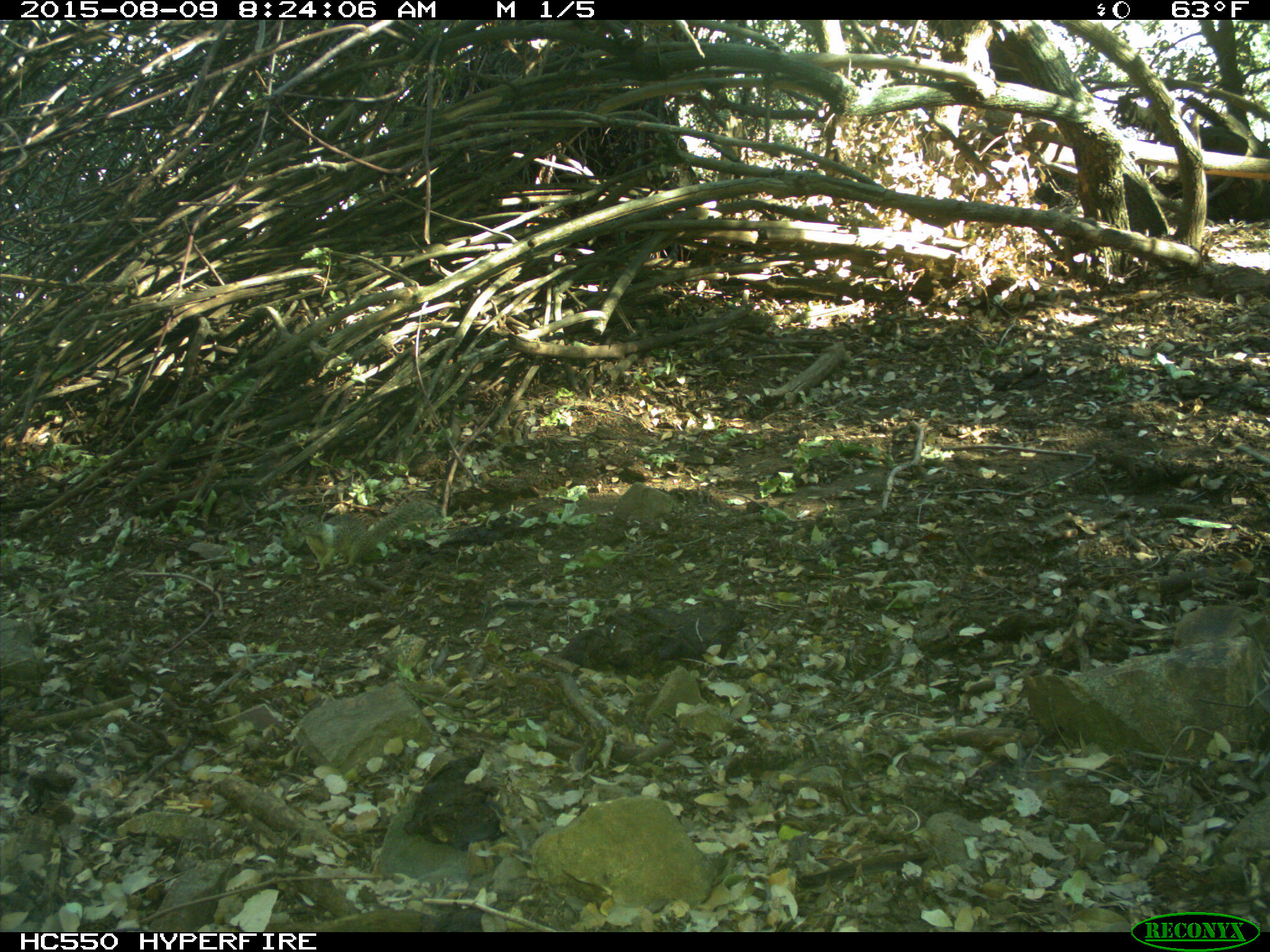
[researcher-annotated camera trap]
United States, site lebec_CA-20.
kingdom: Animalia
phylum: Chordata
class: Mammalia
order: Rodentia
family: Sciuridae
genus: Otospermophilus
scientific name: Otospermophilus beecheyi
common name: california ground squirrel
Otospermophilus beecheyi (california ground squirrel).